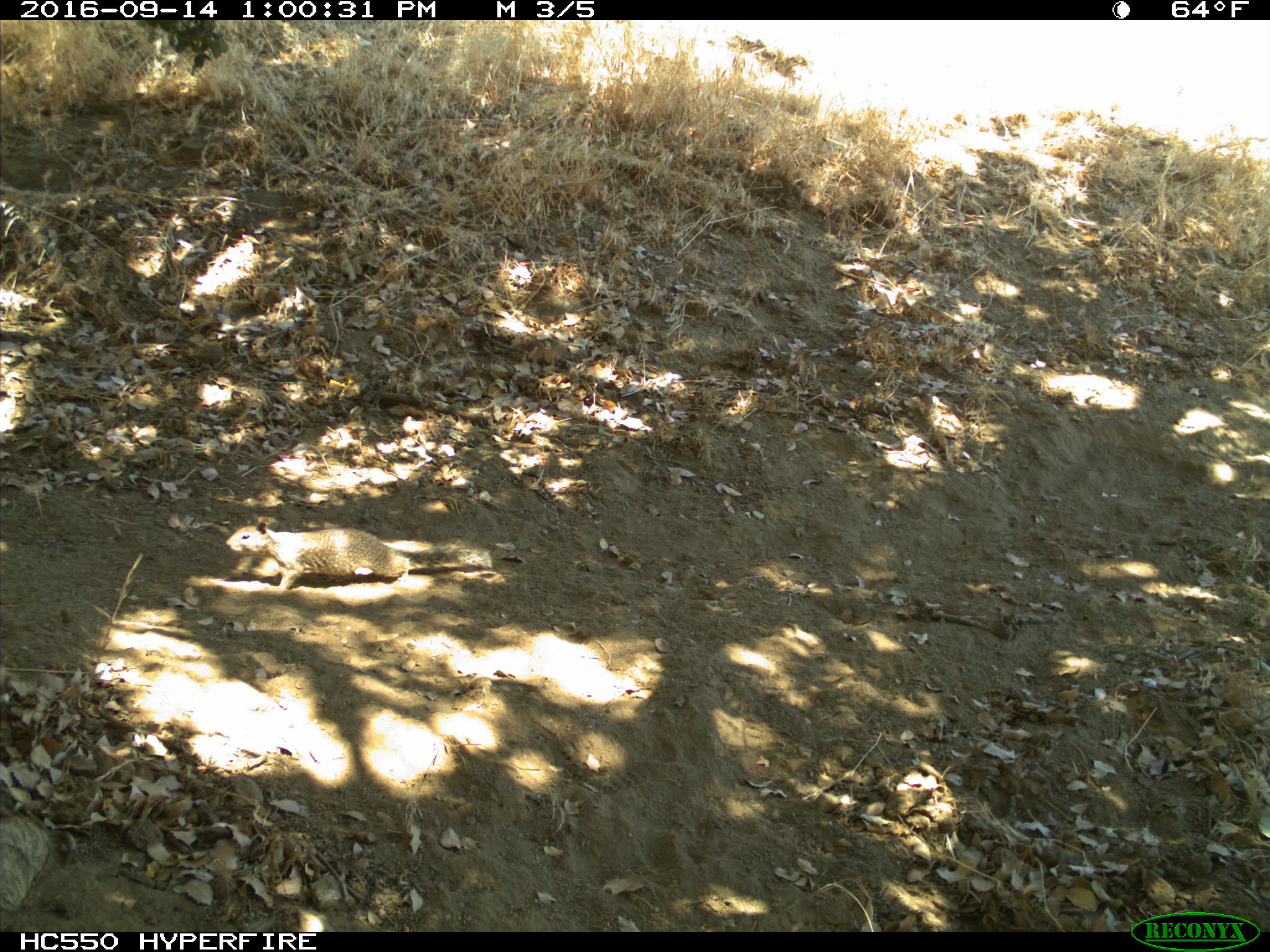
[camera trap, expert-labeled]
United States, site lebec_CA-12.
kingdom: Animalia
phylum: Chordata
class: Mammalia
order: Rodentia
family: Sciuridae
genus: Otospermophilus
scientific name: Otospermophilus beecheyi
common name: california ground squirrel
Otospermophilus beecheyi (california ground squirrel).